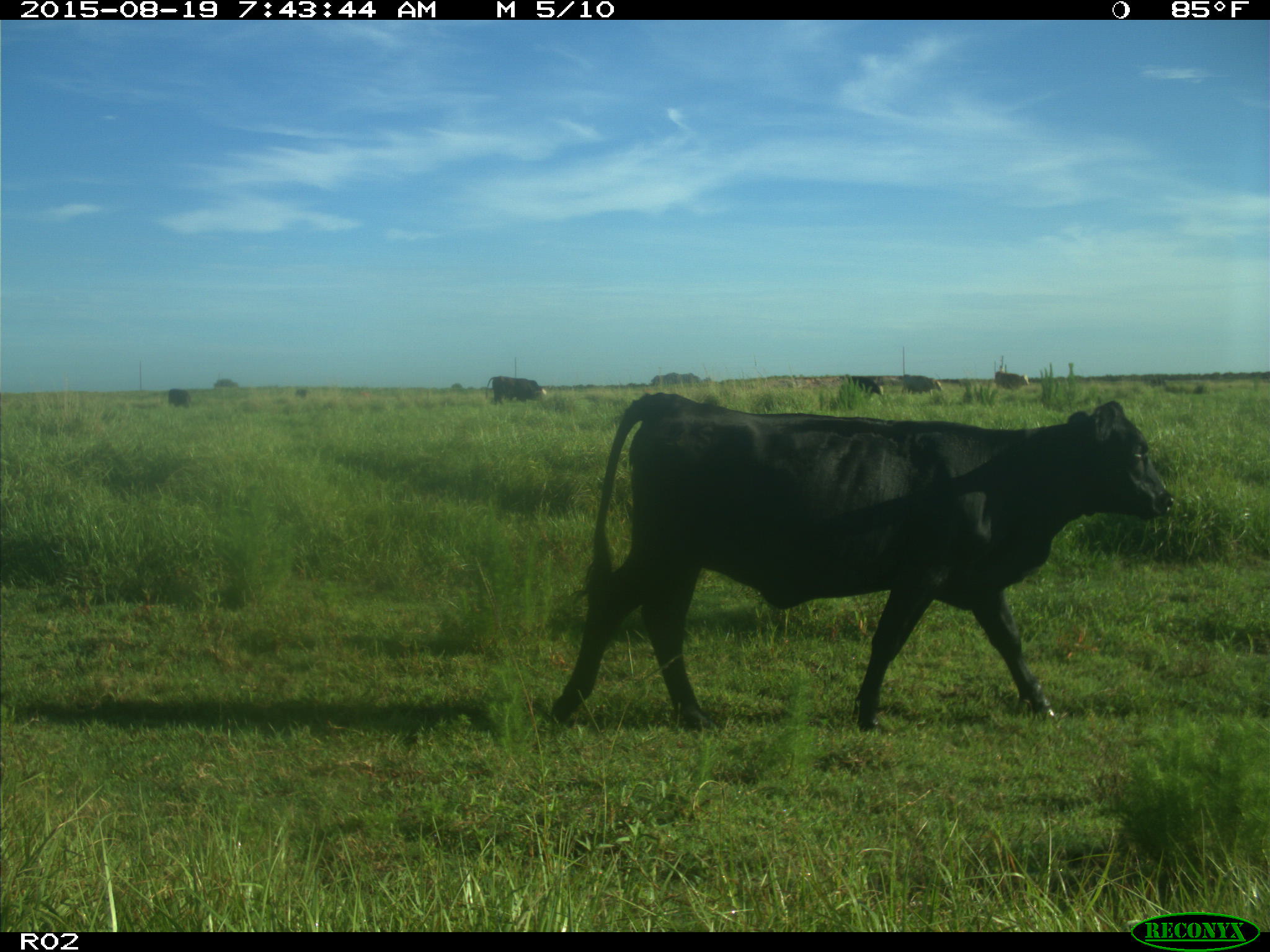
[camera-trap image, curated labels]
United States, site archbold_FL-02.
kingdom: Animalia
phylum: Chordata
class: Mammalia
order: Artiodactyla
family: Bovidae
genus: Bos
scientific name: Bos taurus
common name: domestic cow